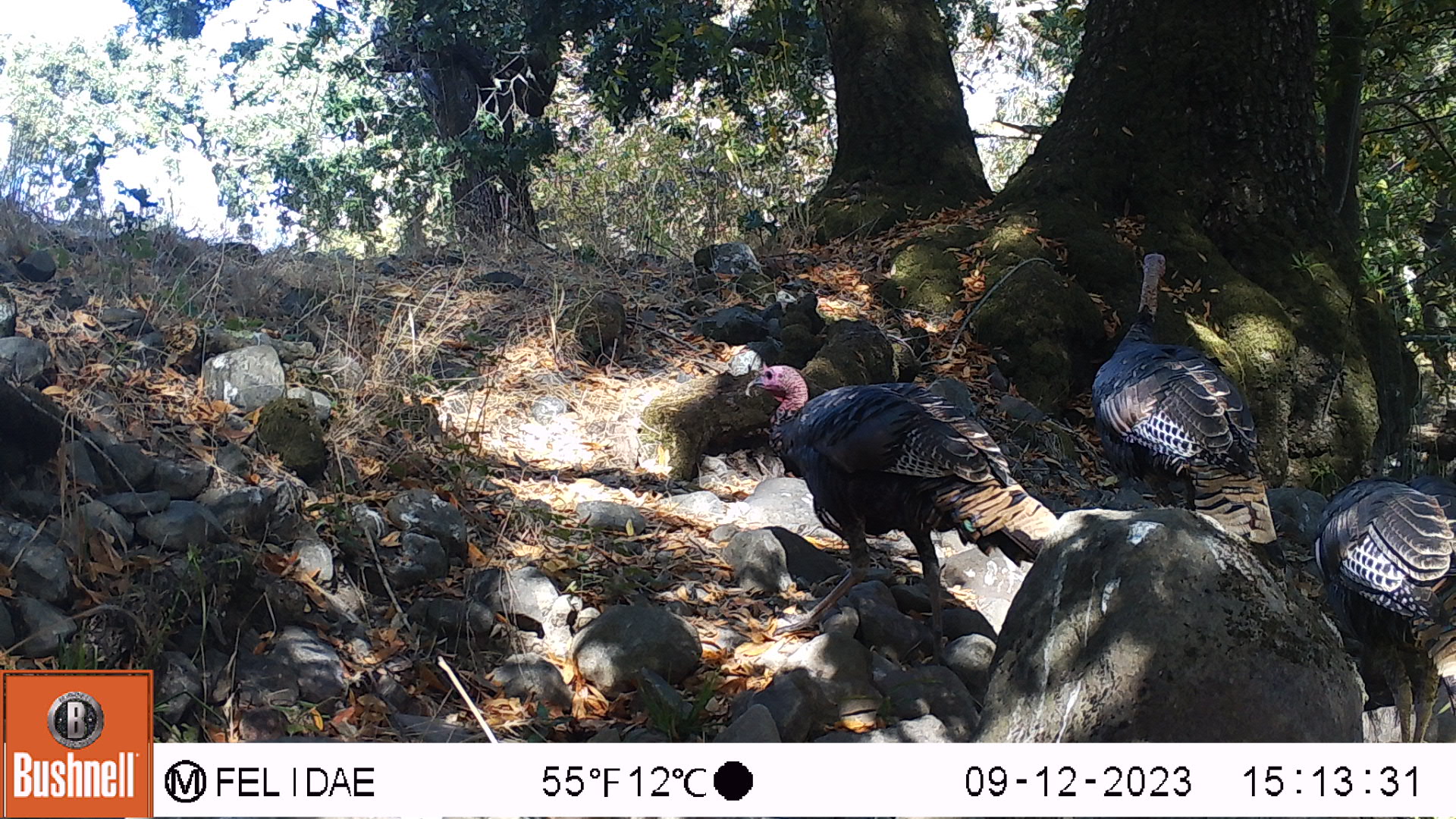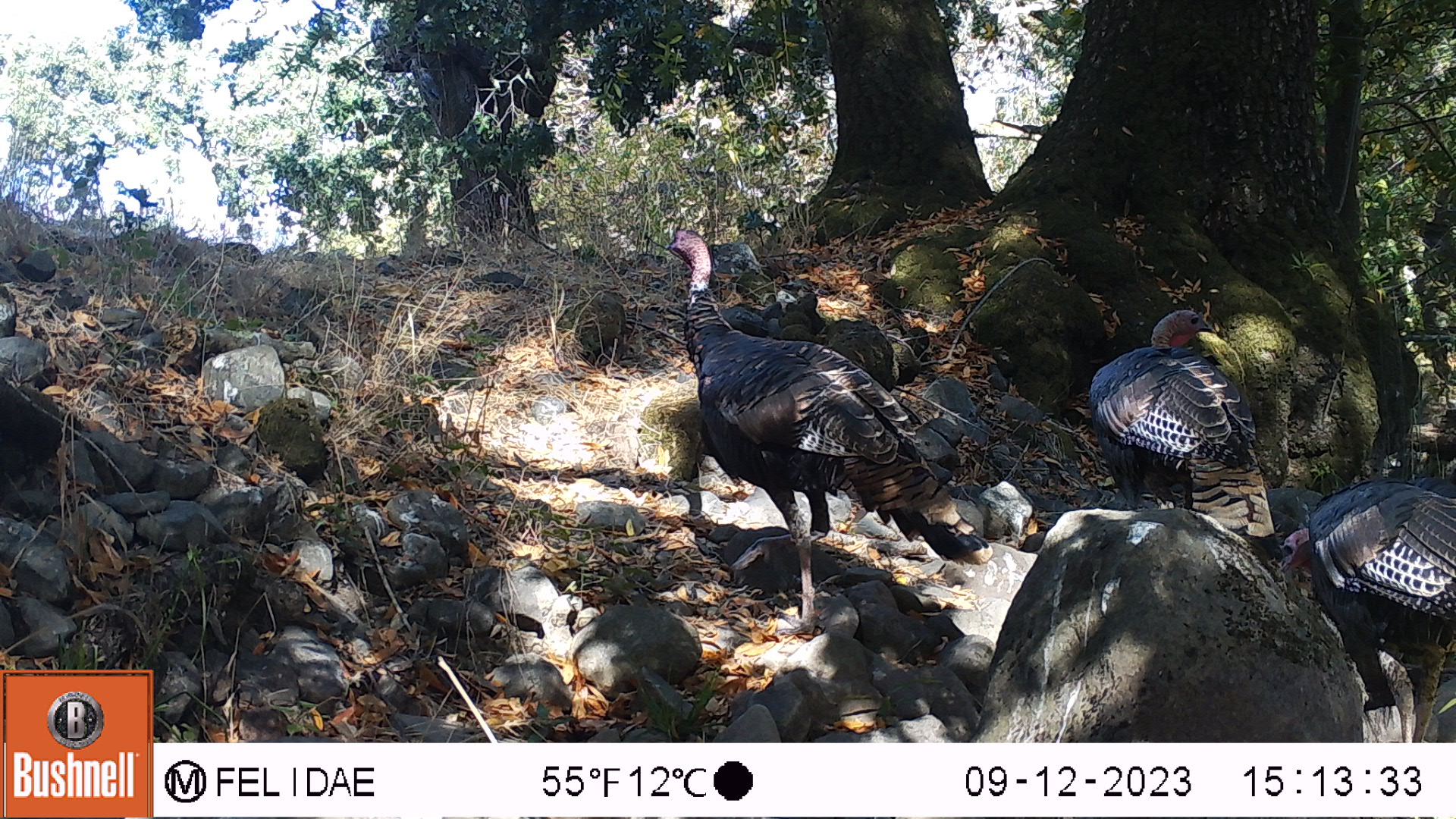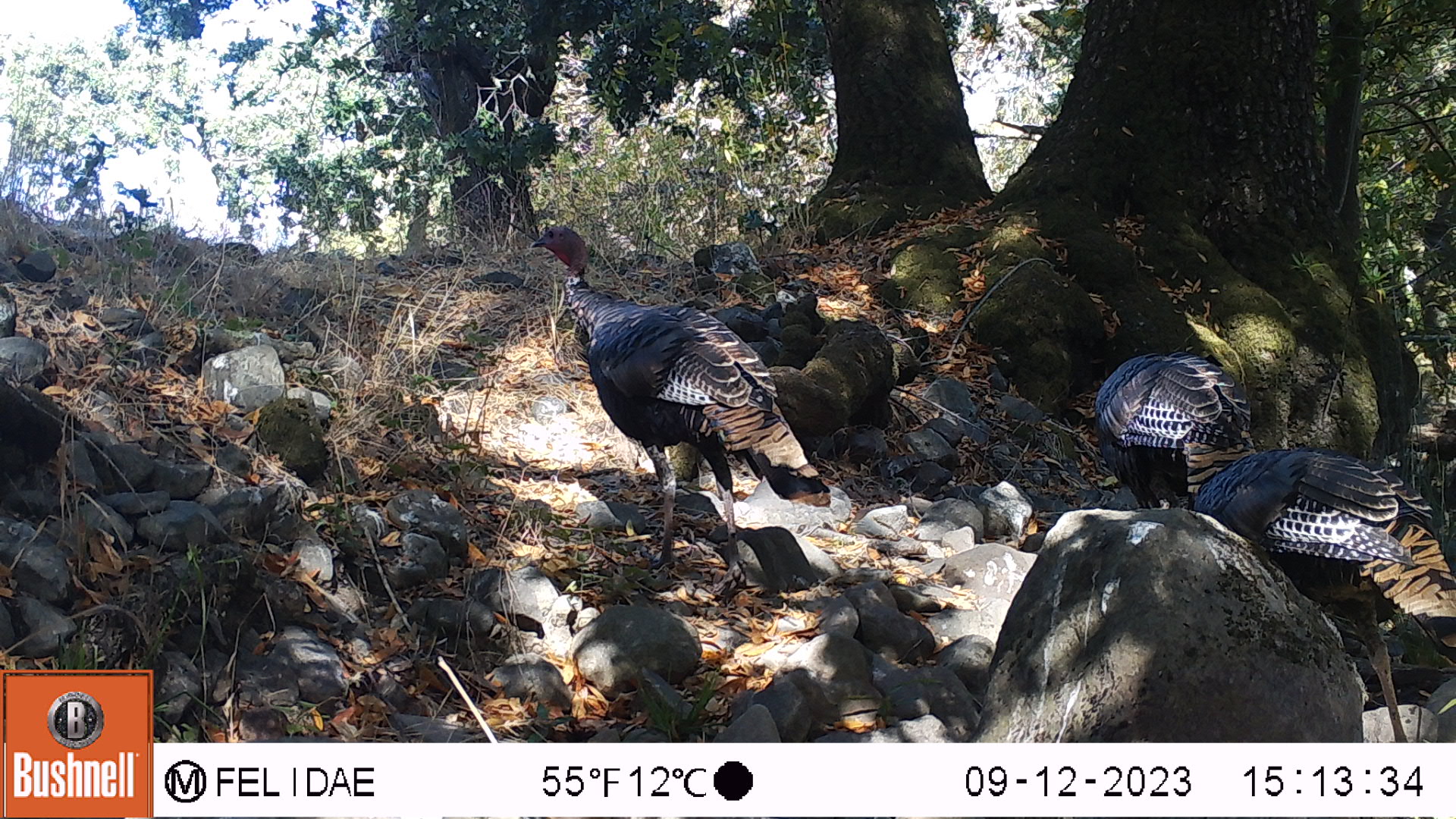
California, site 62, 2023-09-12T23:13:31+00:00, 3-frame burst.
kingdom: Animalia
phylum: Chordata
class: Aves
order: Galliformes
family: Phasianidae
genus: Meleagris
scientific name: Meleagris gallopavo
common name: turkey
Turkey (Meleagris gallopavo).